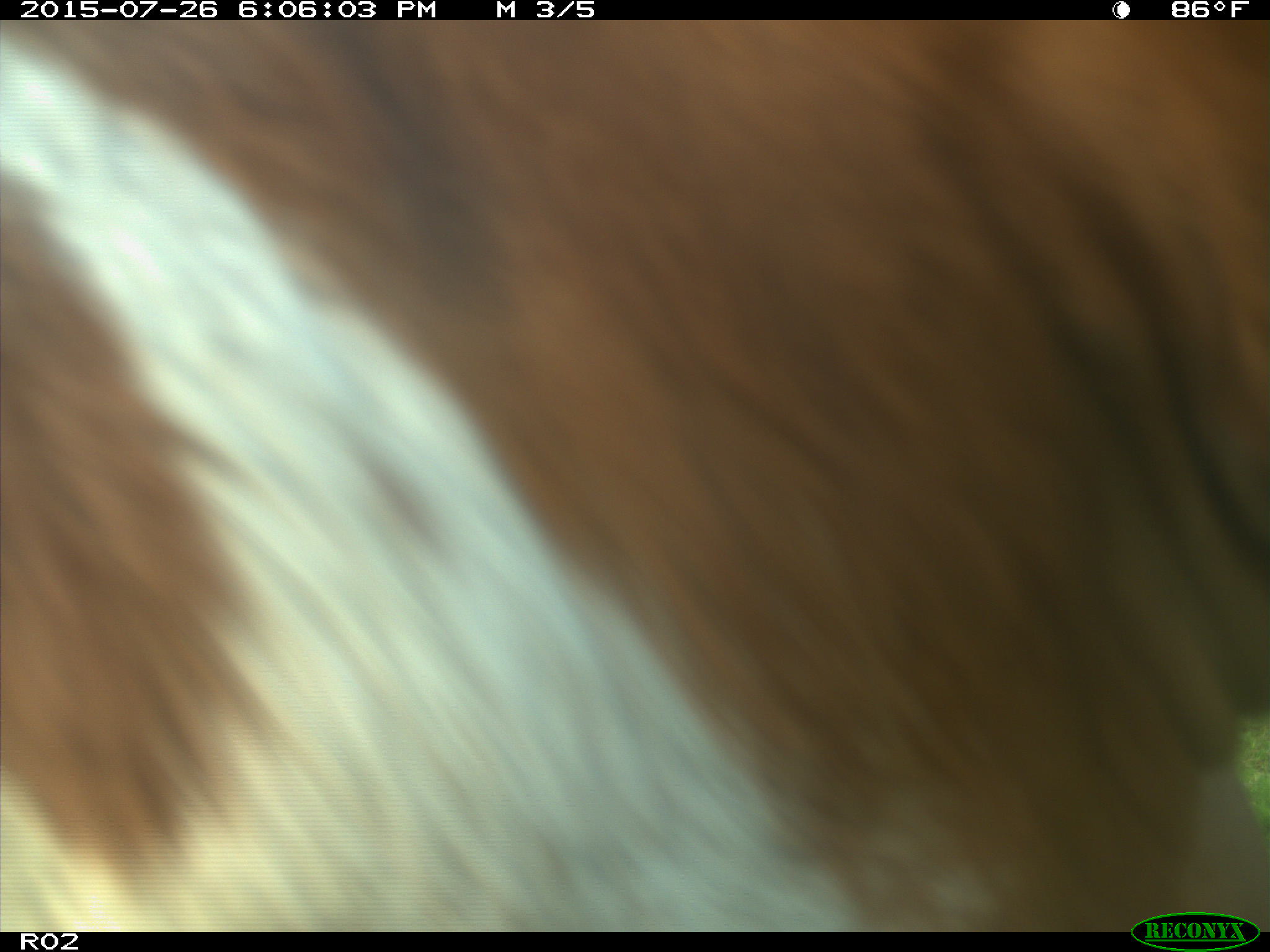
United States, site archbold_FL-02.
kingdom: Animalia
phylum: Chordata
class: Mammalia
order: Artiodactyla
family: Bovidae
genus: Bos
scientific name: Bos taurus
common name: domestic cow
Bos taurus (domestic cow).